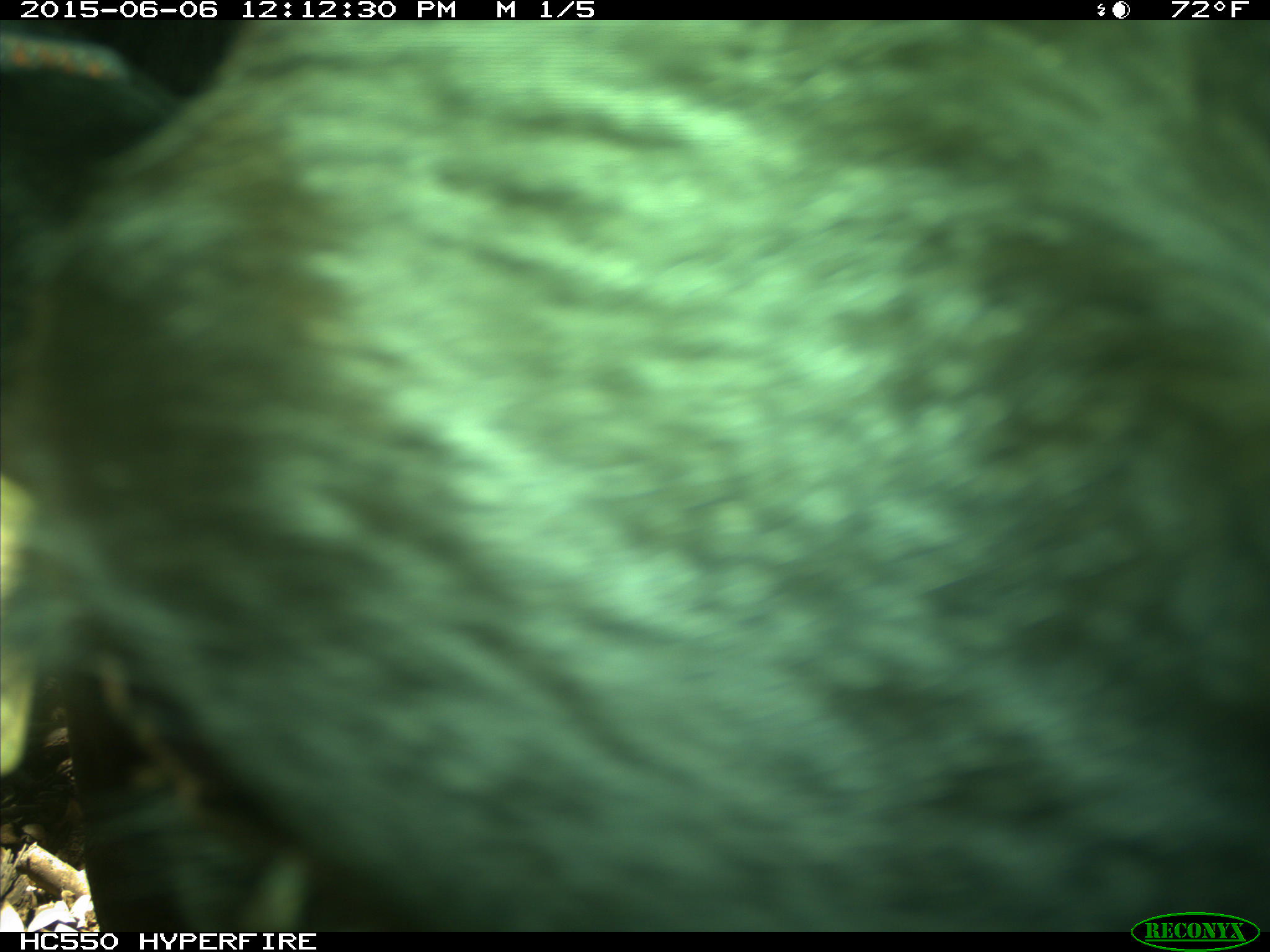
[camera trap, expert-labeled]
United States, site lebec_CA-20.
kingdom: Animalia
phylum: Chordata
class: Mammalia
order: Artiodactyla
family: Bovidae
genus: Bos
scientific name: Bos taurus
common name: domestic cow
Bos taurus (domestic cow).